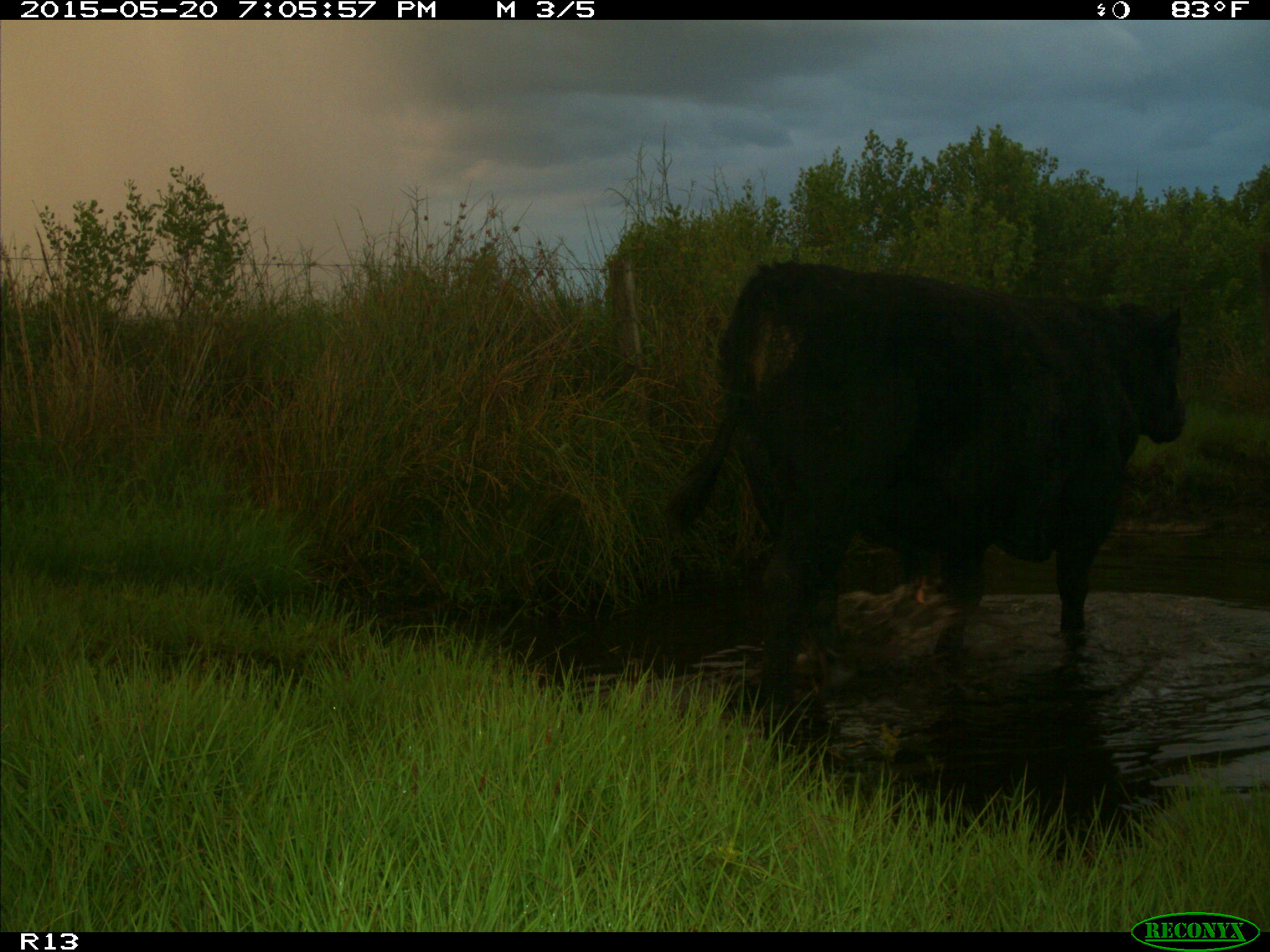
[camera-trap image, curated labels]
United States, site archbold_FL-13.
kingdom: Animalia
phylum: Chordata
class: Mammalia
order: Artiodactyla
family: Bovidae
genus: Bos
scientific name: Bos taurus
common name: domestic cow